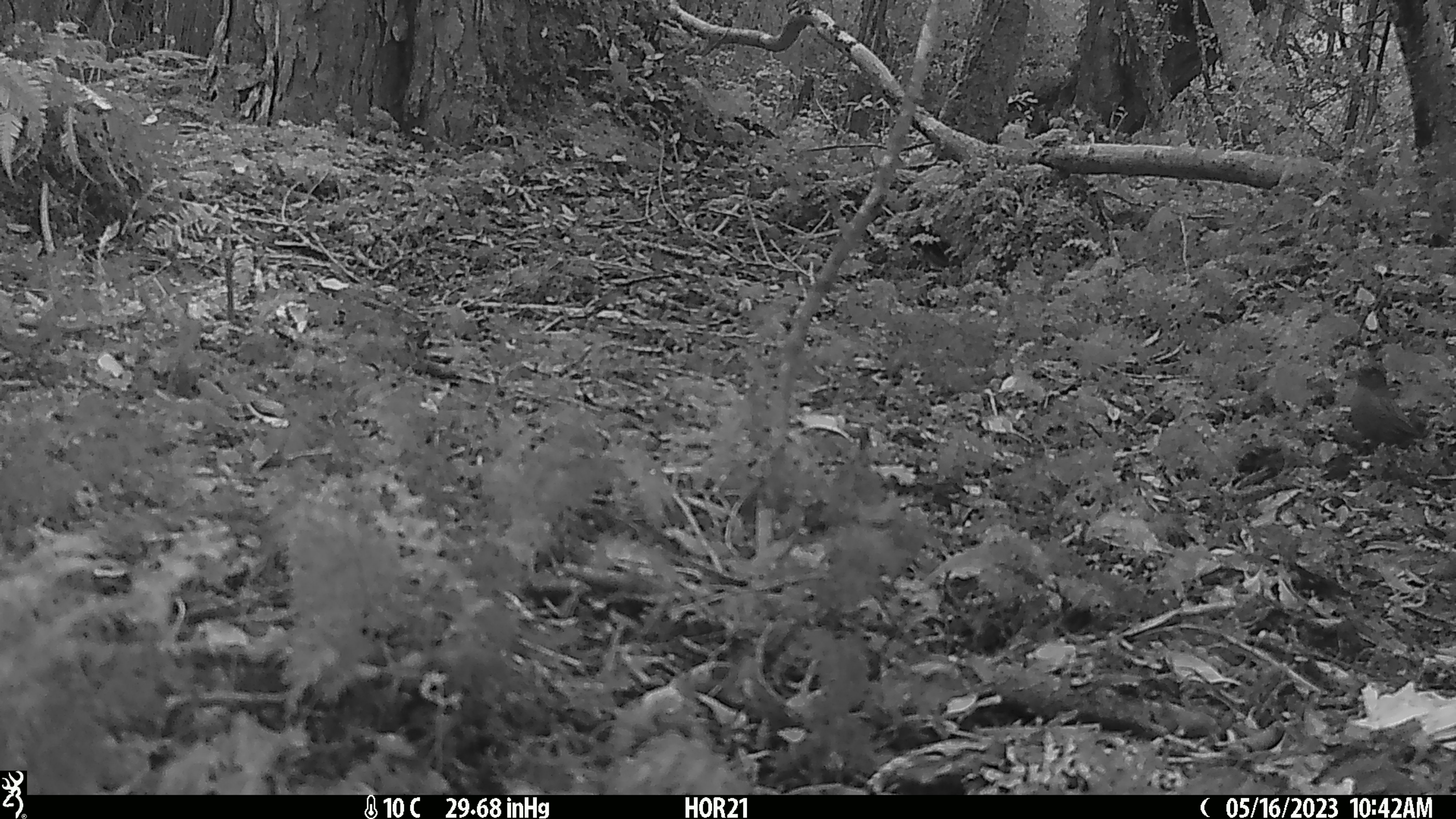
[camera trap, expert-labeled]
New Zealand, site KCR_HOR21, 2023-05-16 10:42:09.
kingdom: Animalia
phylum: Chordata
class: Aves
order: Passeriformes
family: Prunellidae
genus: Prunella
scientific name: Prunella modularis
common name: dunnock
Dunnock (Prunella modularis).